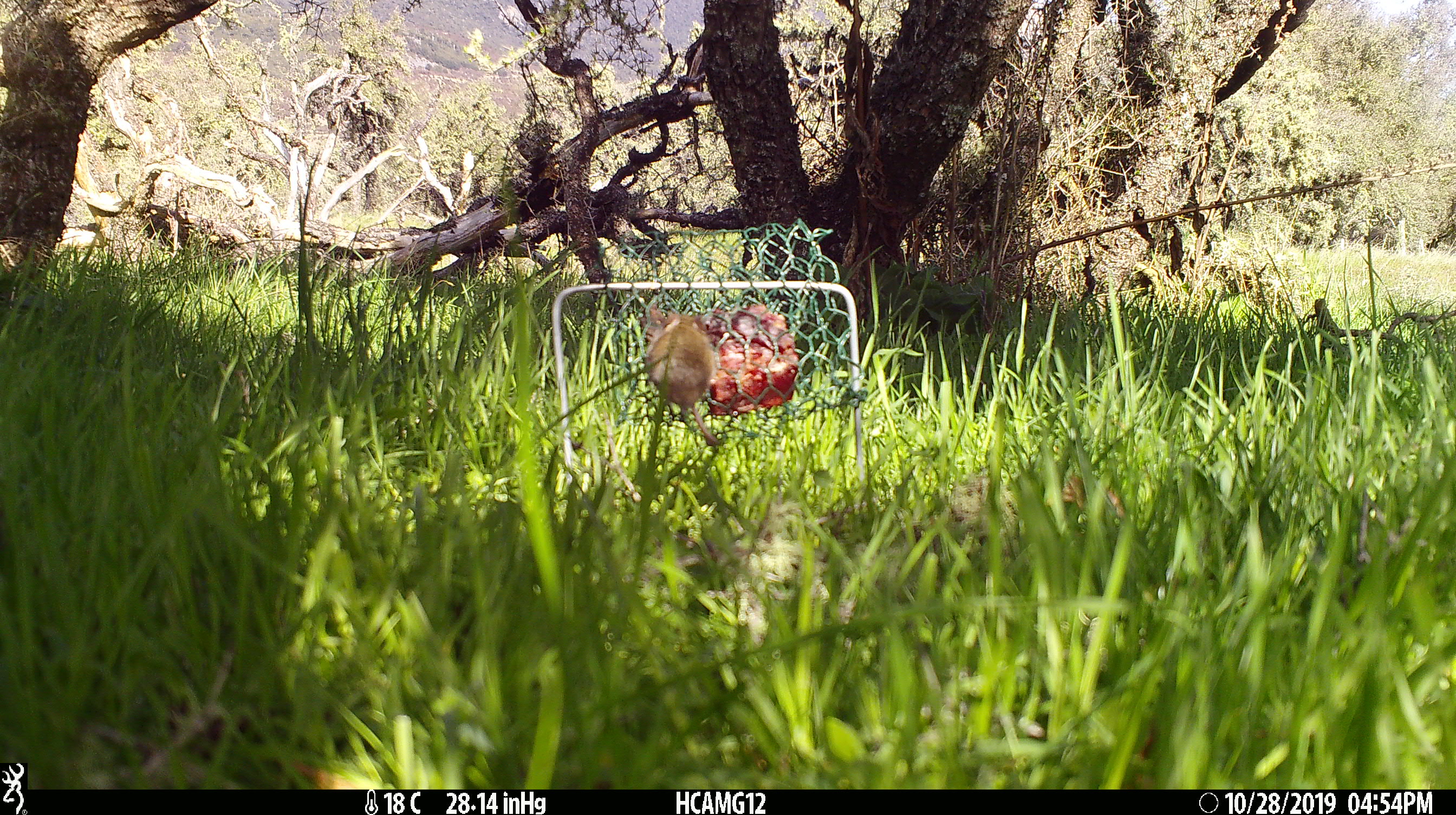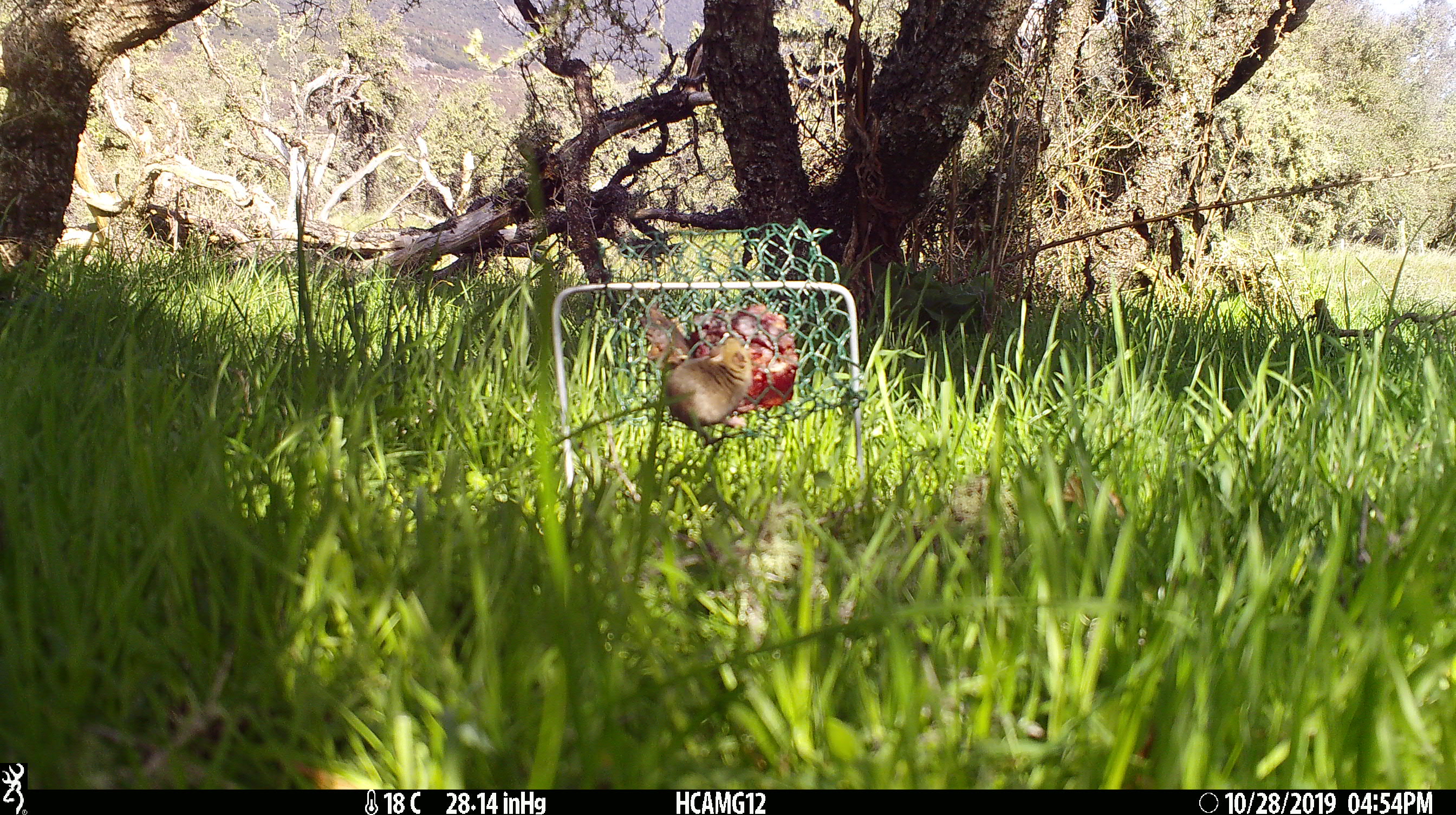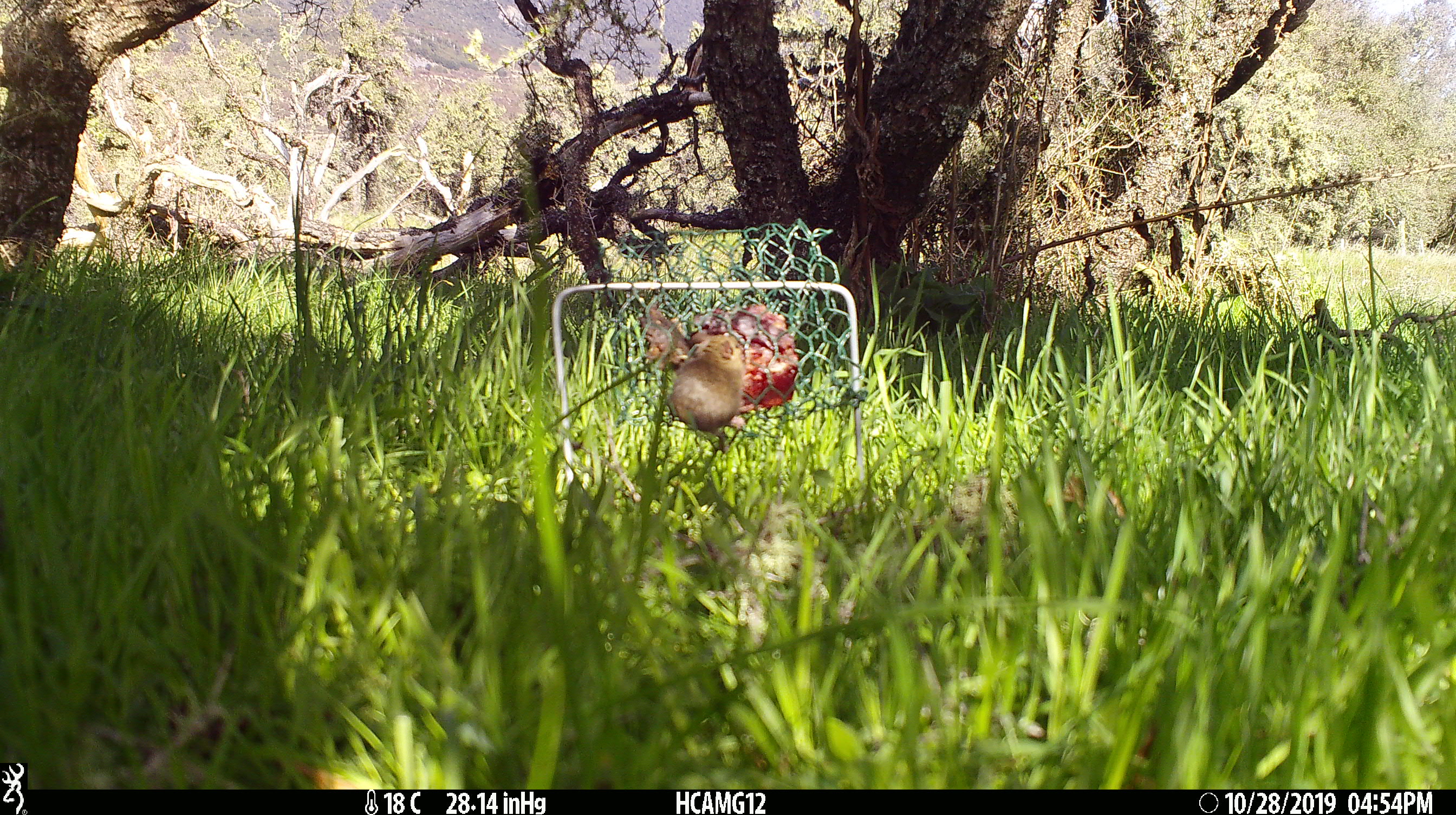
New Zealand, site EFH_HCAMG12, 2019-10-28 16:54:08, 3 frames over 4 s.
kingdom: Animalia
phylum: Chordata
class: Mammalia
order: Rodentia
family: Muridae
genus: Mus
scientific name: Mus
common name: mouse